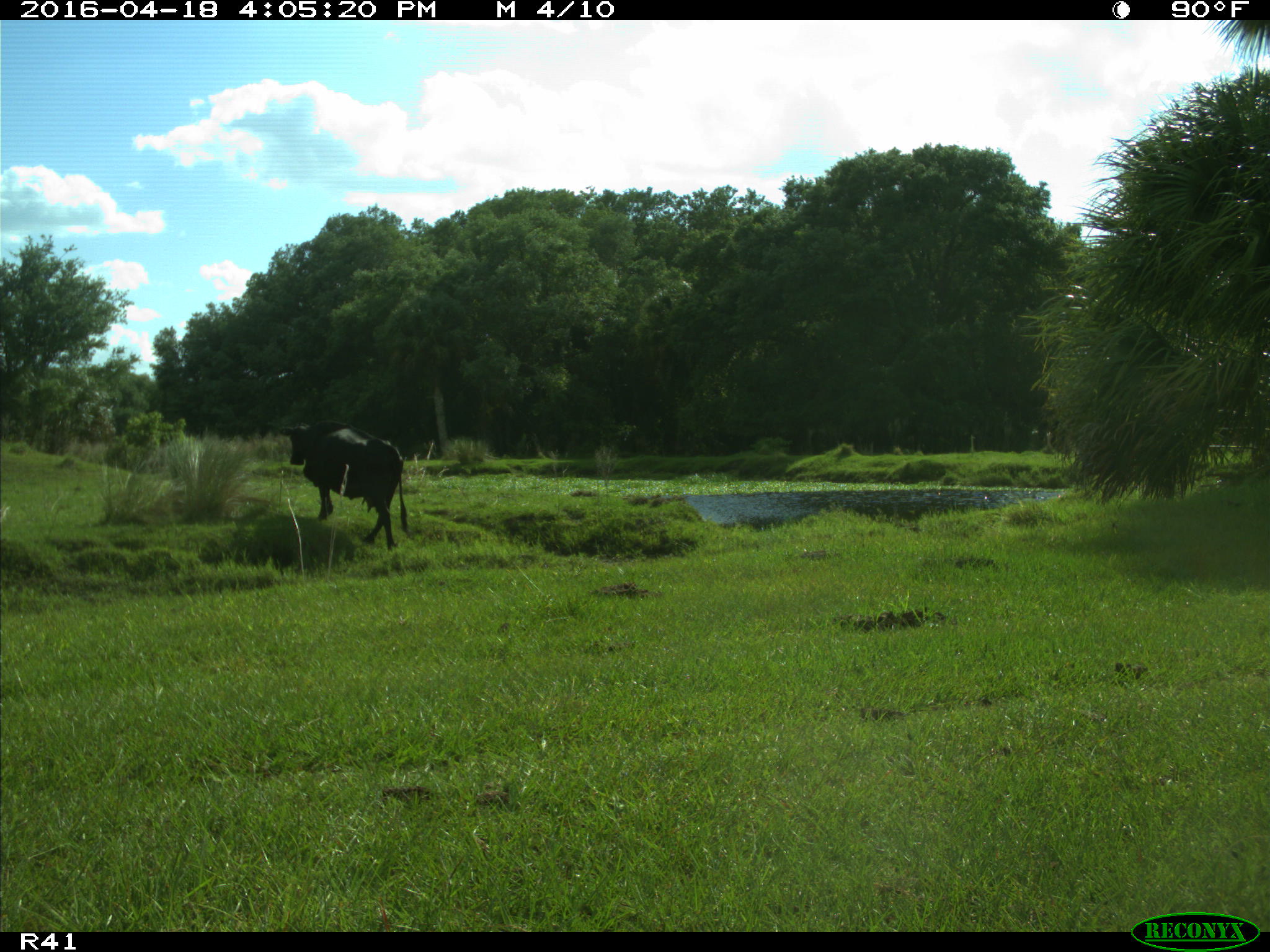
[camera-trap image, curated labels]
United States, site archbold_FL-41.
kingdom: Animalia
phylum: Chordata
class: Mammalia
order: Artiodactyla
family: Bovidae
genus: Bos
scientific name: Bos taurus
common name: domestic cow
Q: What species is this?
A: Bos taurus (domestic cow).